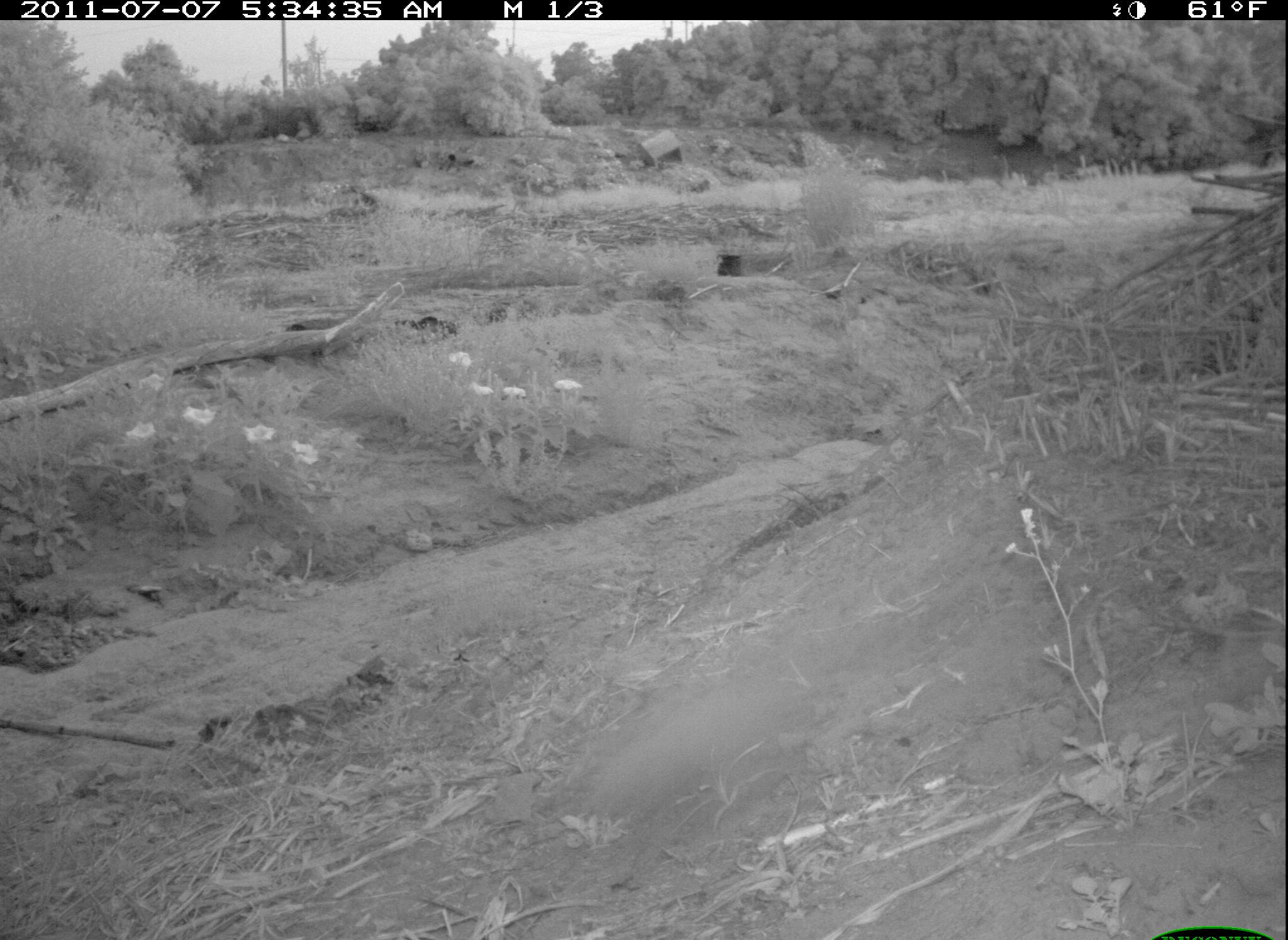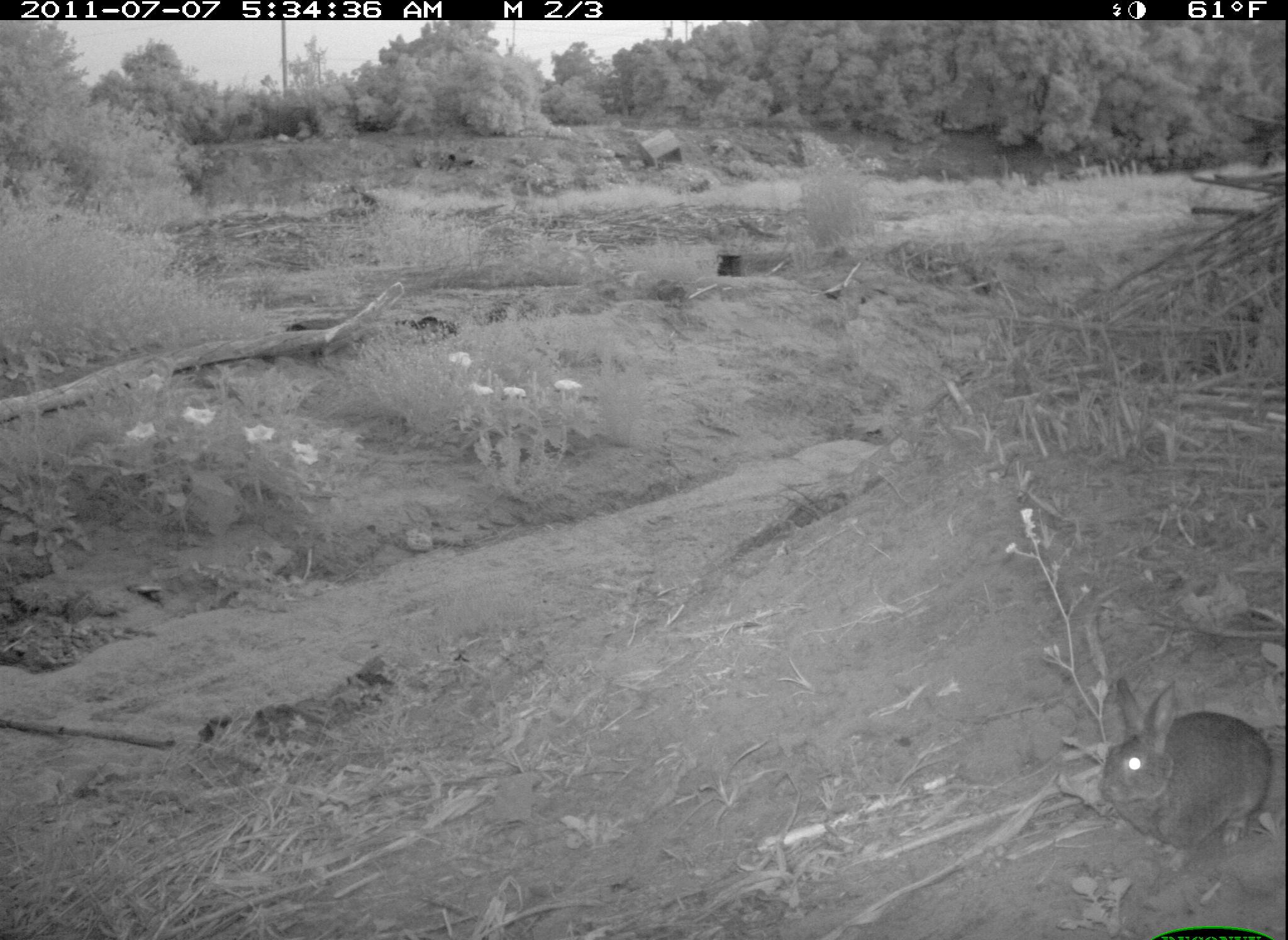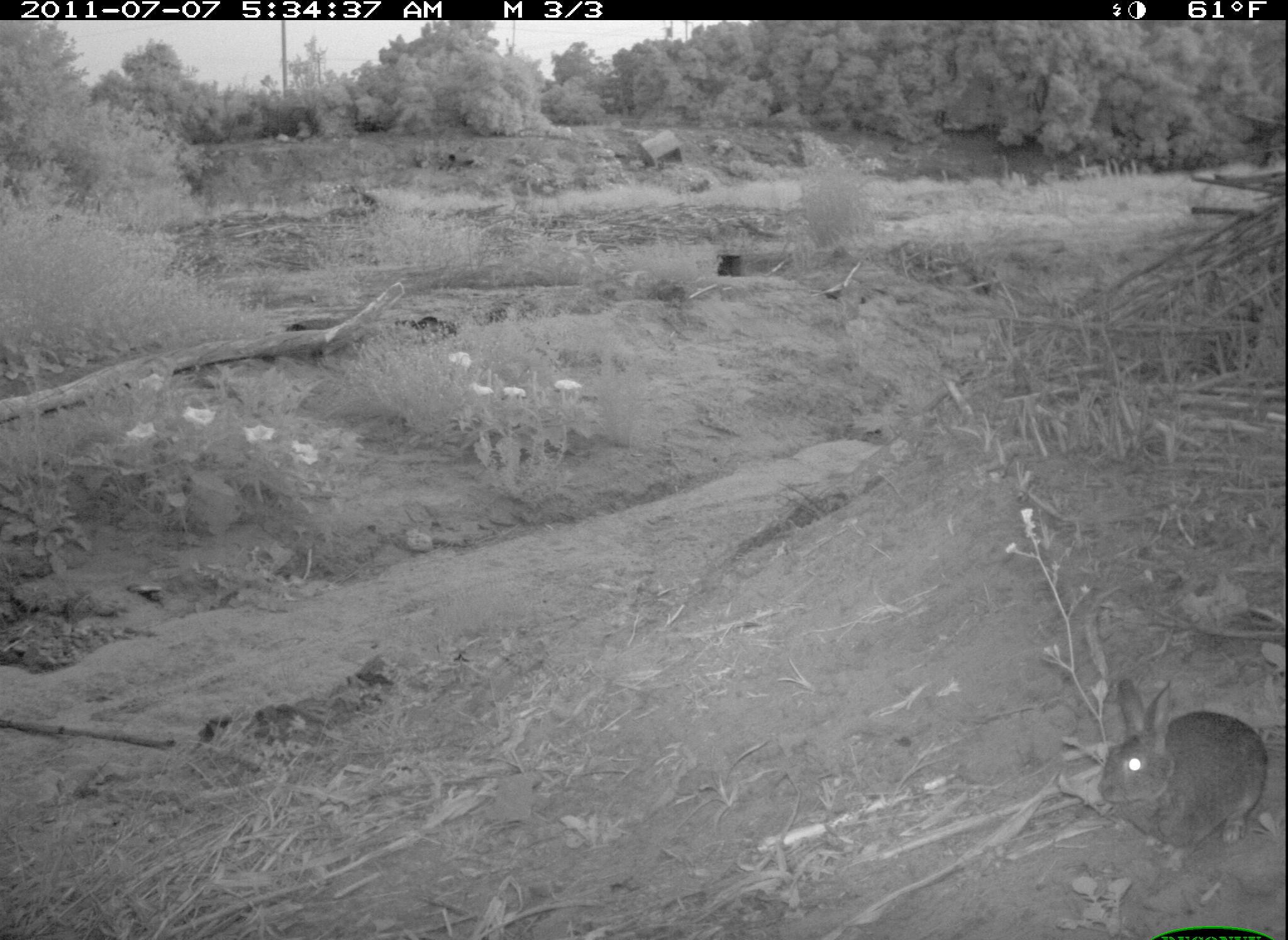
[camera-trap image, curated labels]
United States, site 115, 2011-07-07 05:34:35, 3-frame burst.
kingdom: Animalia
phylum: Chordata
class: Mammalia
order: Lagomorpha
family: Leporidae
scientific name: Leporidae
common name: rabbits and hares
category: rabbit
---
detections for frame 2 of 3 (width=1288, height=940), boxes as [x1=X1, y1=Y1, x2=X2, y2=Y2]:
rabbit: [x1=1092, y1=668, x2=1282, y2=878]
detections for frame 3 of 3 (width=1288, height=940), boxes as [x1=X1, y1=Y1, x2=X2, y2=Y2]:
rabbit: [x1=1084, y1=662, x2=1278, y2=883]